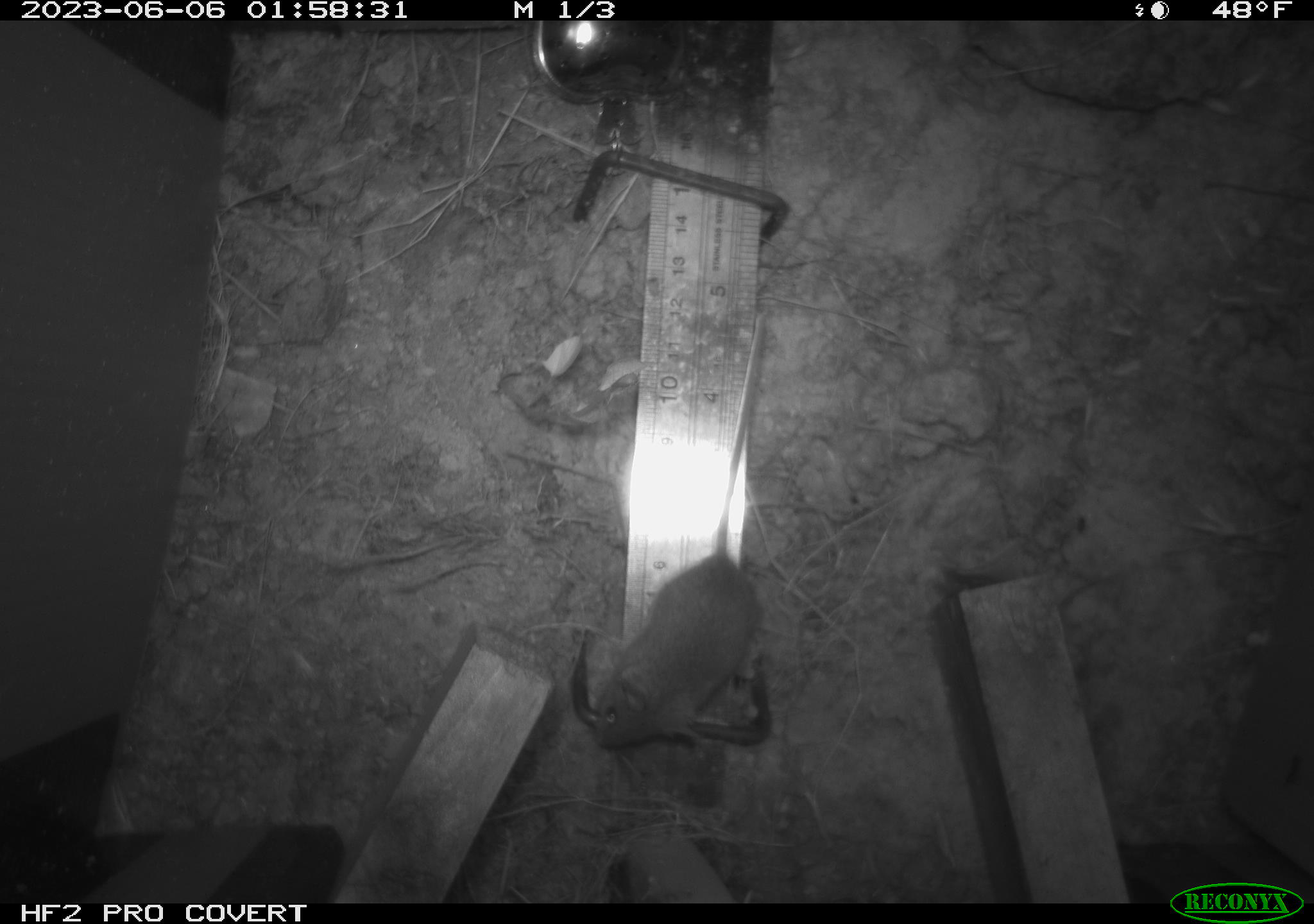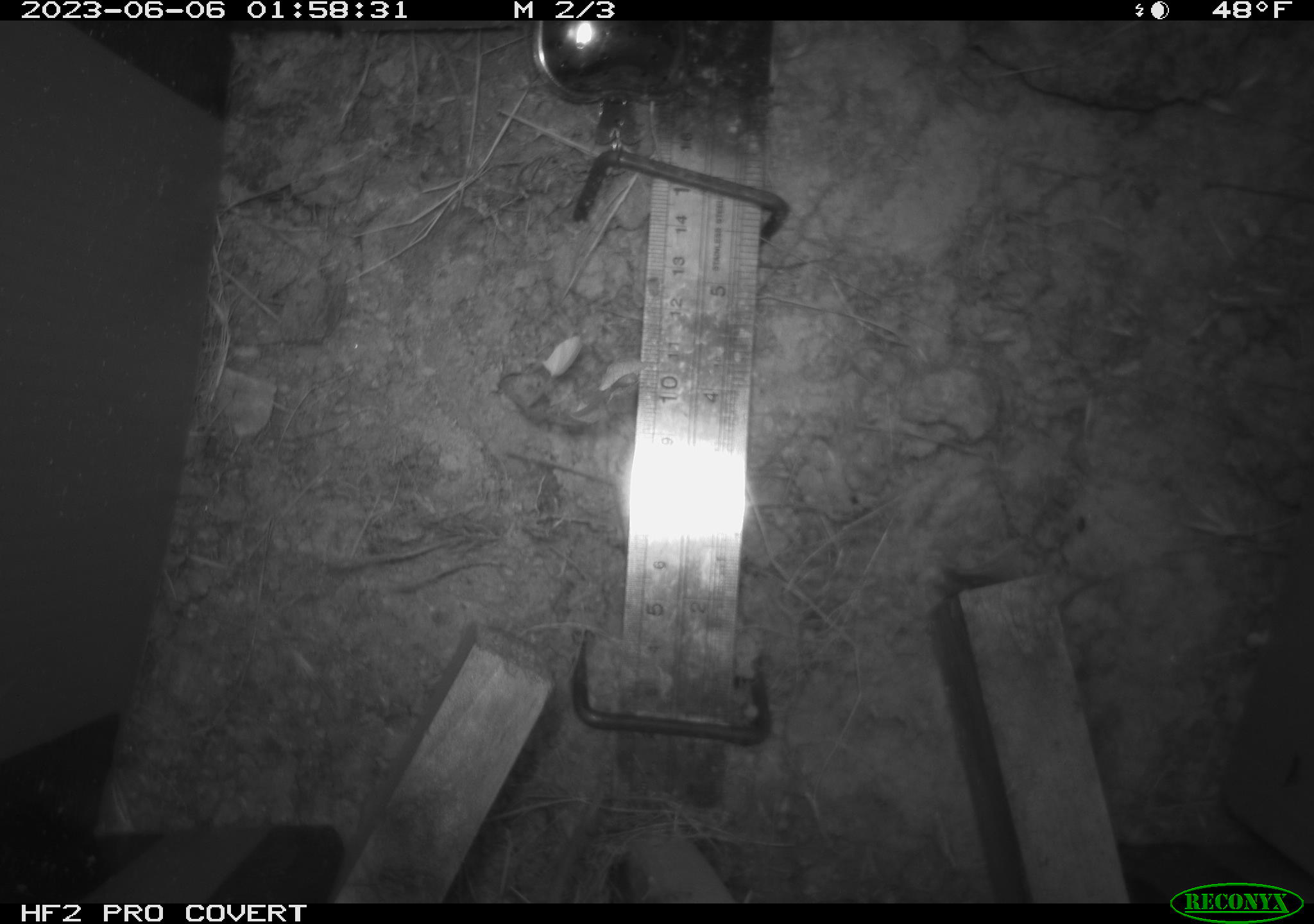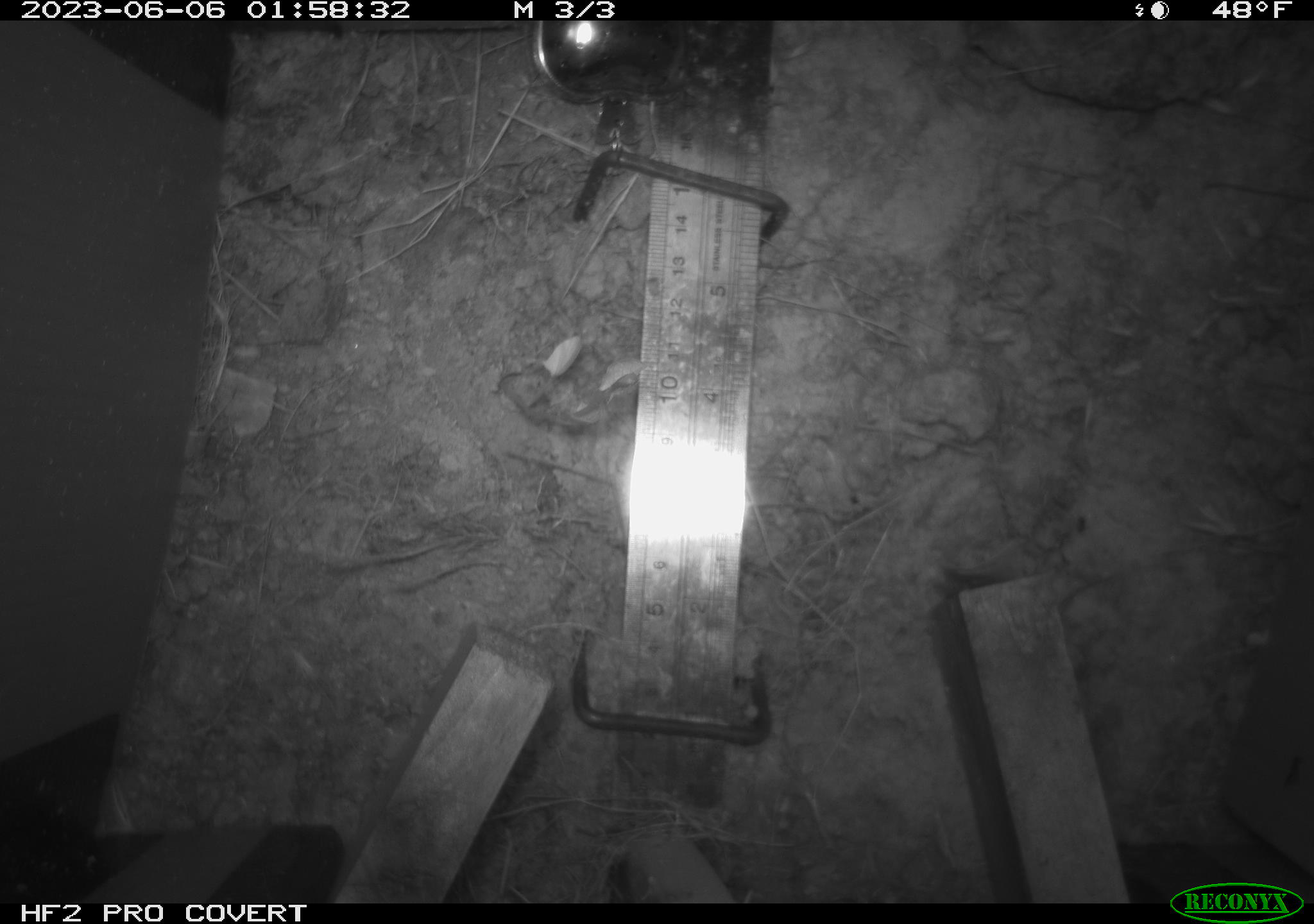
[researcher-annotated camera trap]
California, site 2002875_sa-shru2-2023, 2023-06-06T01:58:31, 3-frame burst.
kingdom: Animalia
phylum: Chordata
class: Mammalia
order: Rodentia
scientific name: Rodentia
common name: mouse species